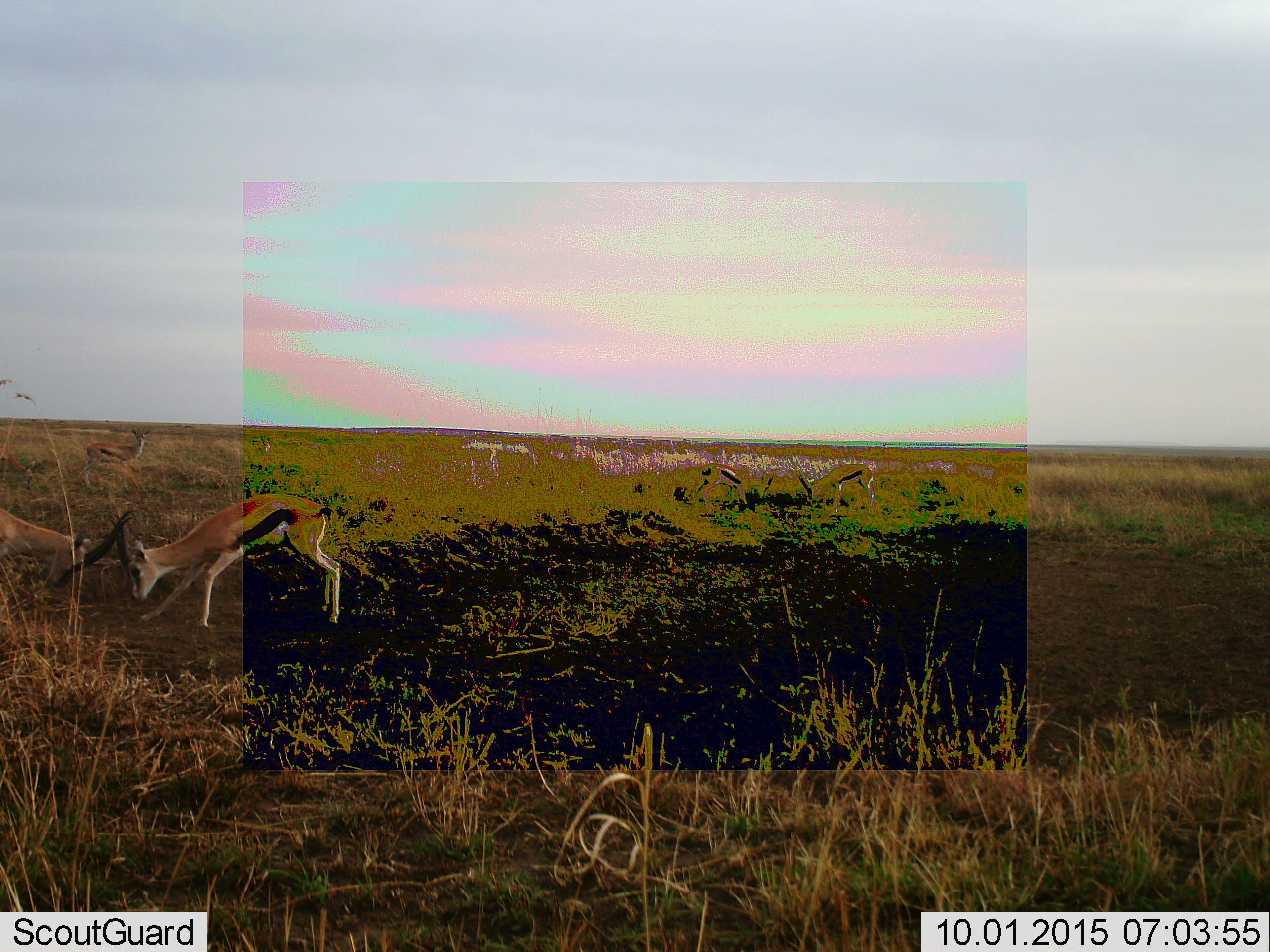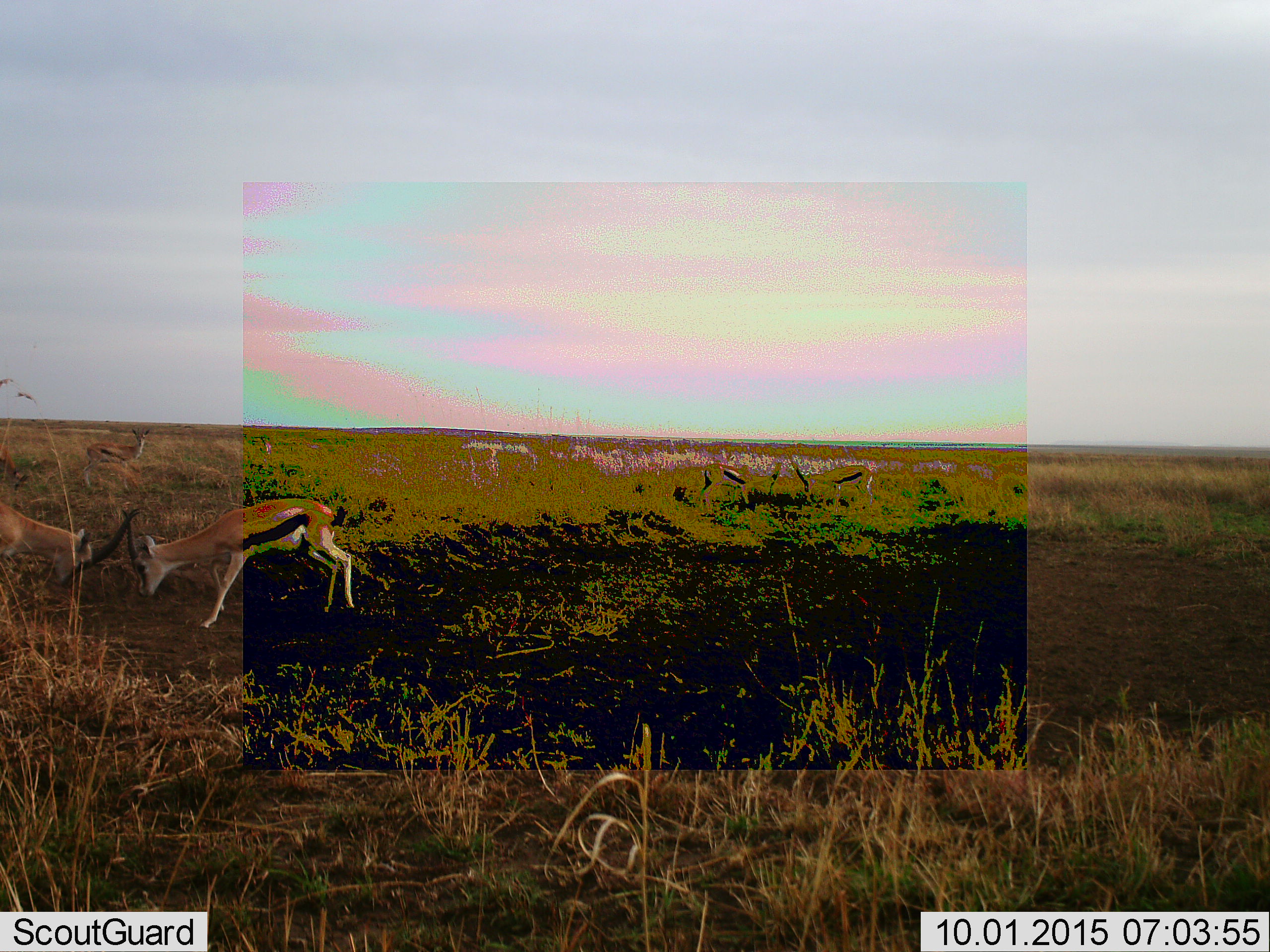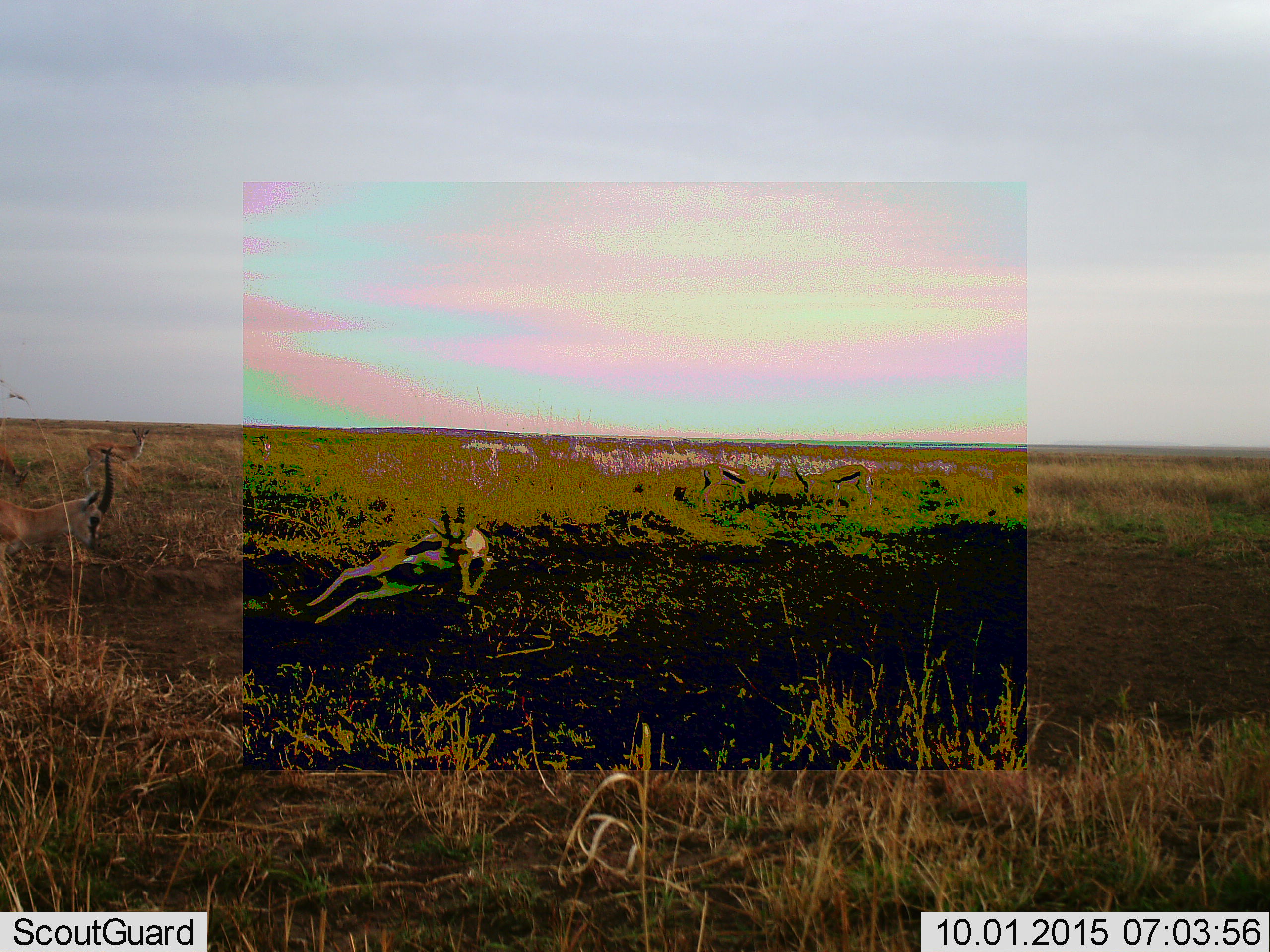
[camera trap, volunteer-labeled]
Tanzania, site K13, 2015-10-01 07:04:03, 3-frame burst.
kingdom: Animalia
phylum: Chordata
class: Mammalia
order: Artiodactyla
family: Bovidae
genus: Eudorcas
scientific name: Eudorcas thomsonii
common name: thomson's gazelle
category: gazellethomsons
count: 5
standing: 78%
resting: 0%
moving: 33%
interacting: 89%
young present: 0%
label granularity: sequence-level